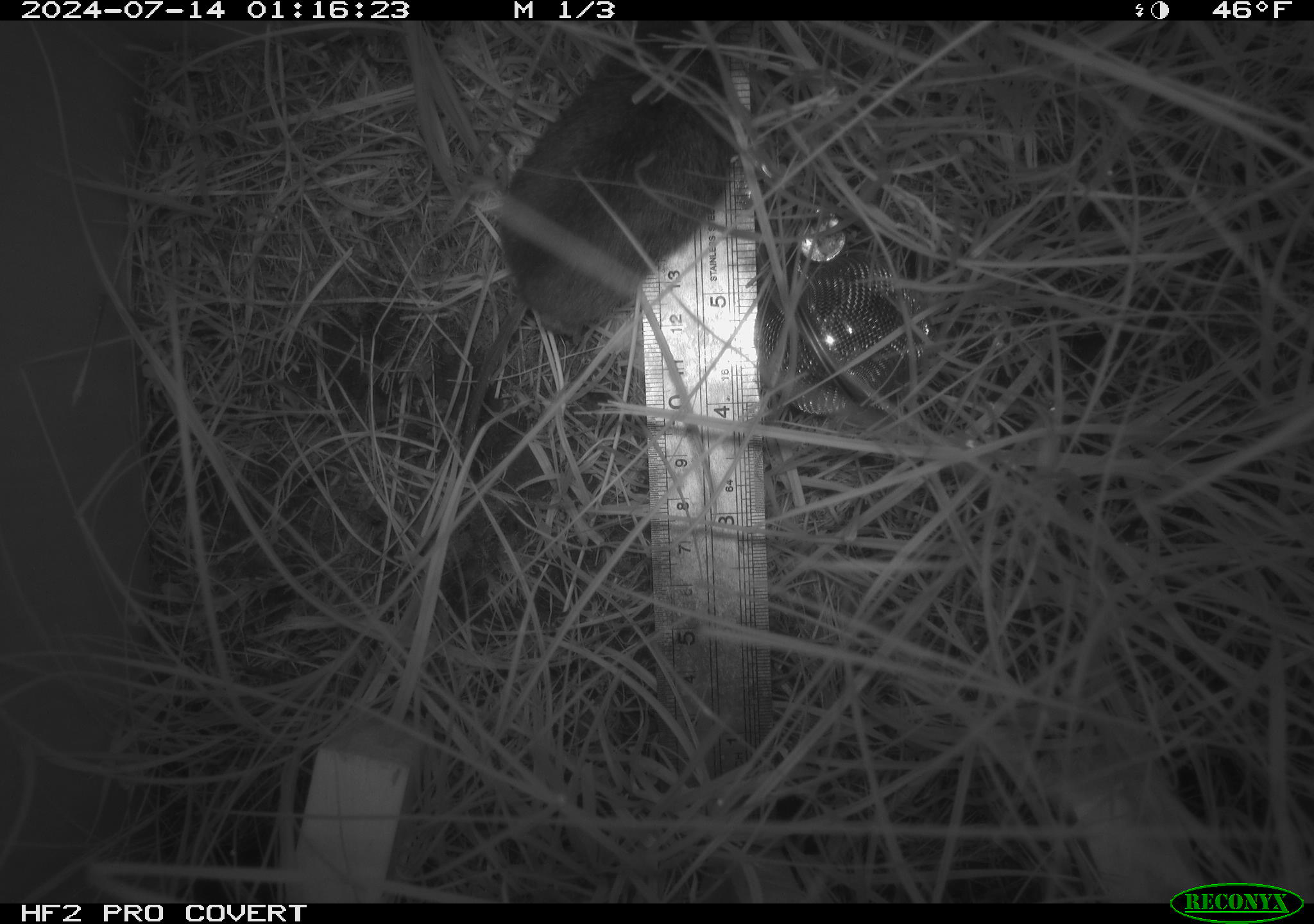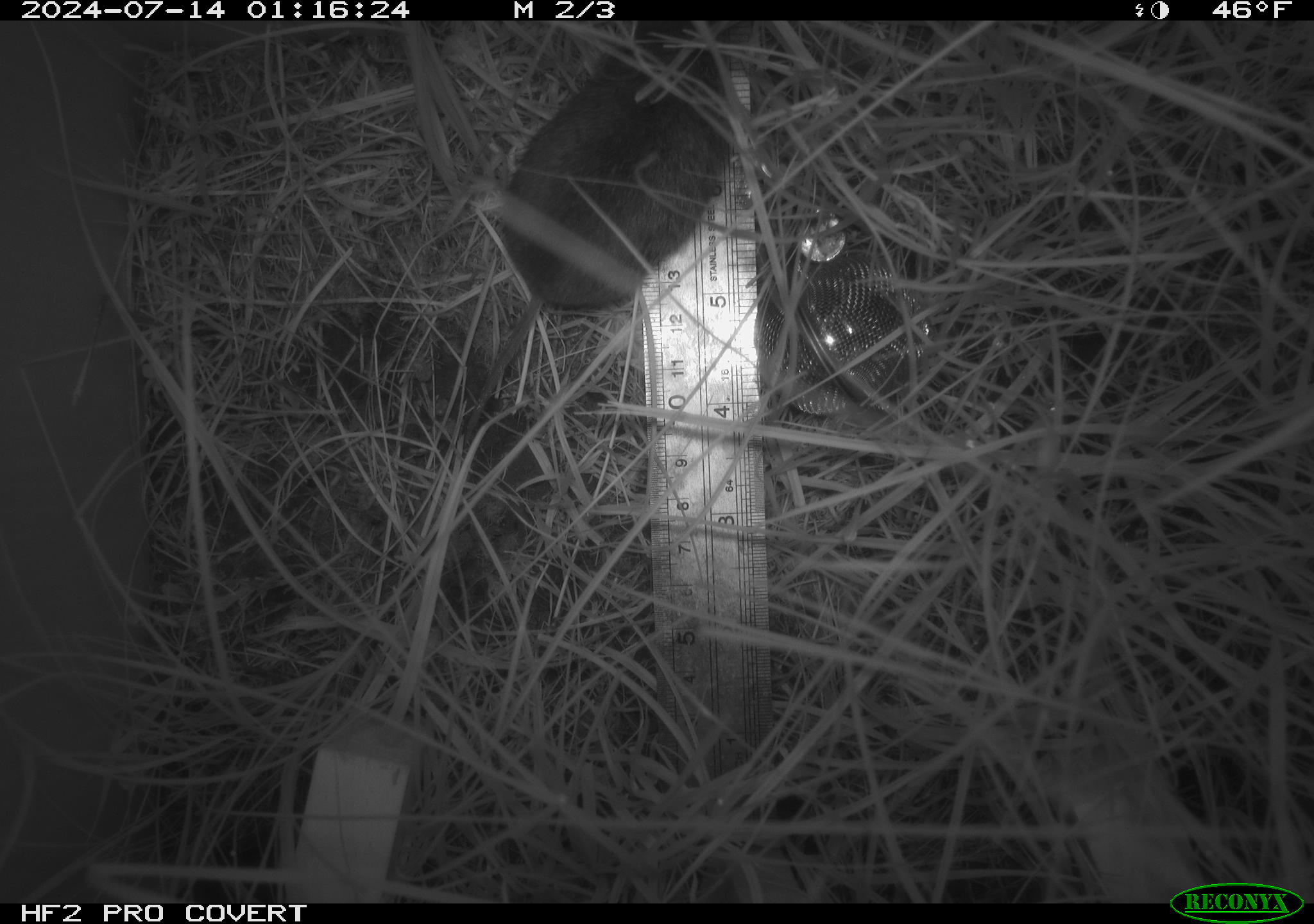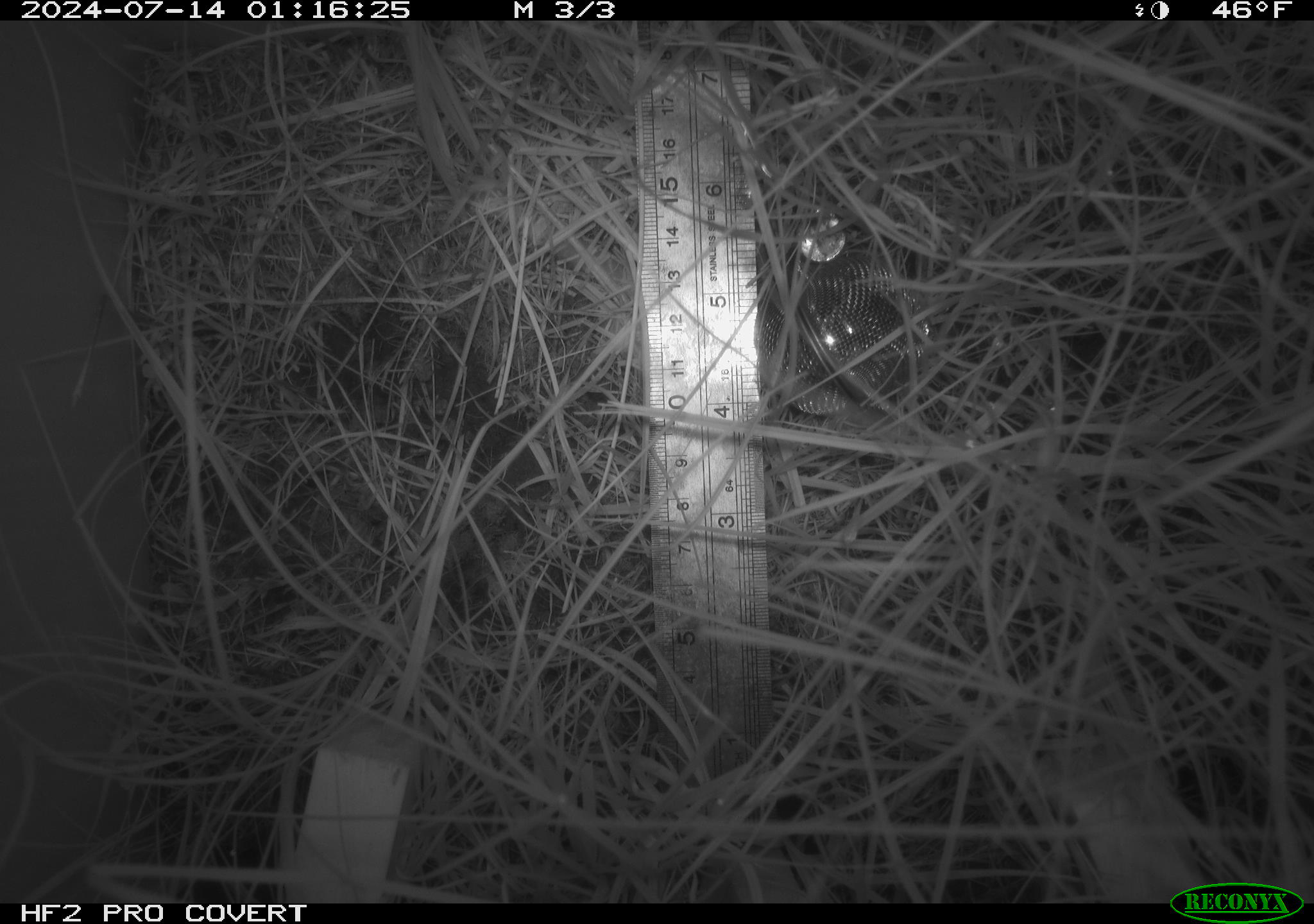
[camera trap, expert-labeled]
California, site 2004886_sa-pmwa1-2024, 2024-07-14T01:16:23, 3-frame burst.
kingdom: Animalia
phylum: Chordata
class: Mammalia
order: Rodentia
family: Cricetidae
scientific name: Arvicolinae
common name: voles, lemmings, and muskrats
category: arvicolinae subfamily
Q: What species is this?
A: Arvicolinae subfamily (voles, lemmings, and muskrats) (Arvicolinae).